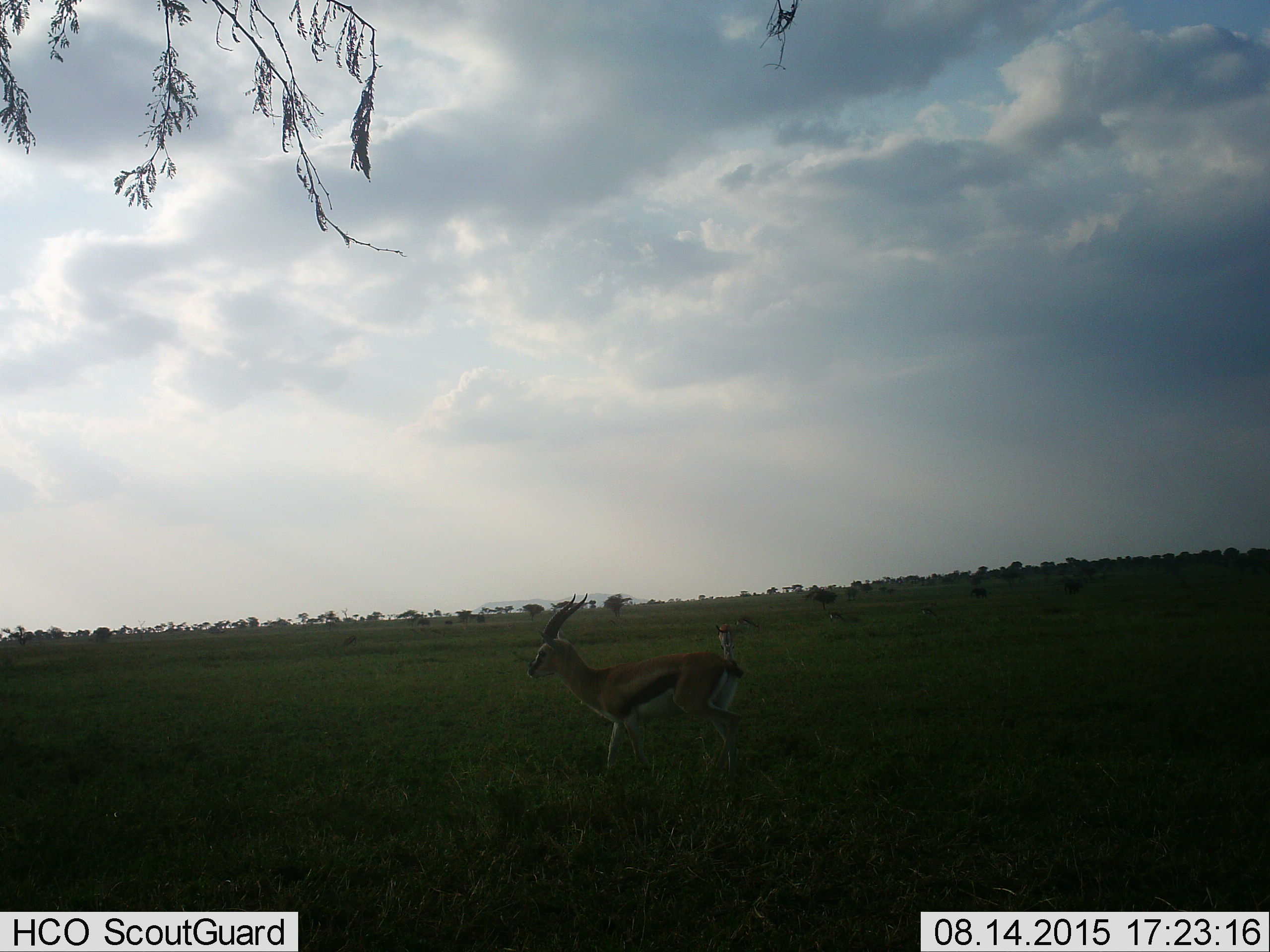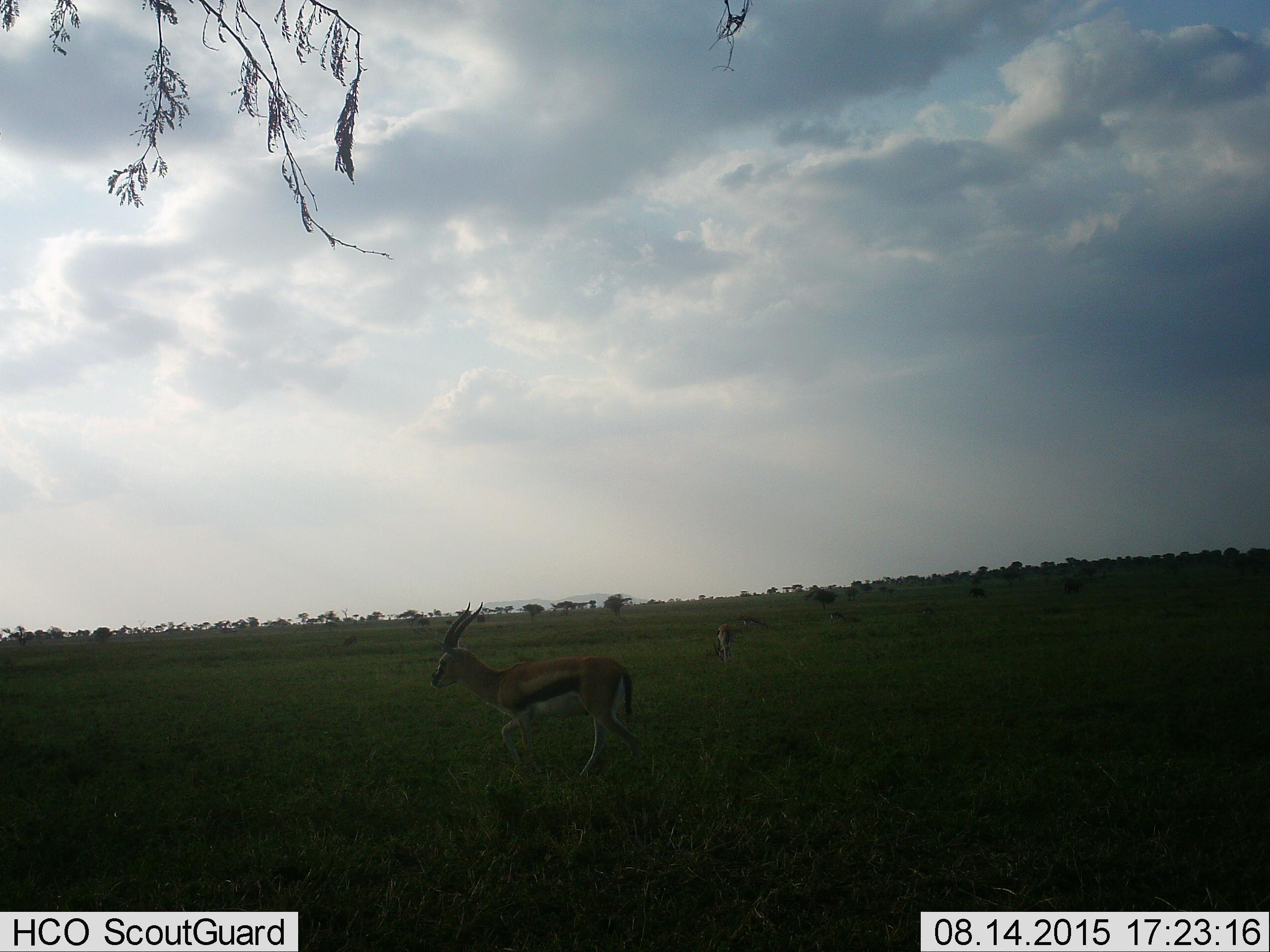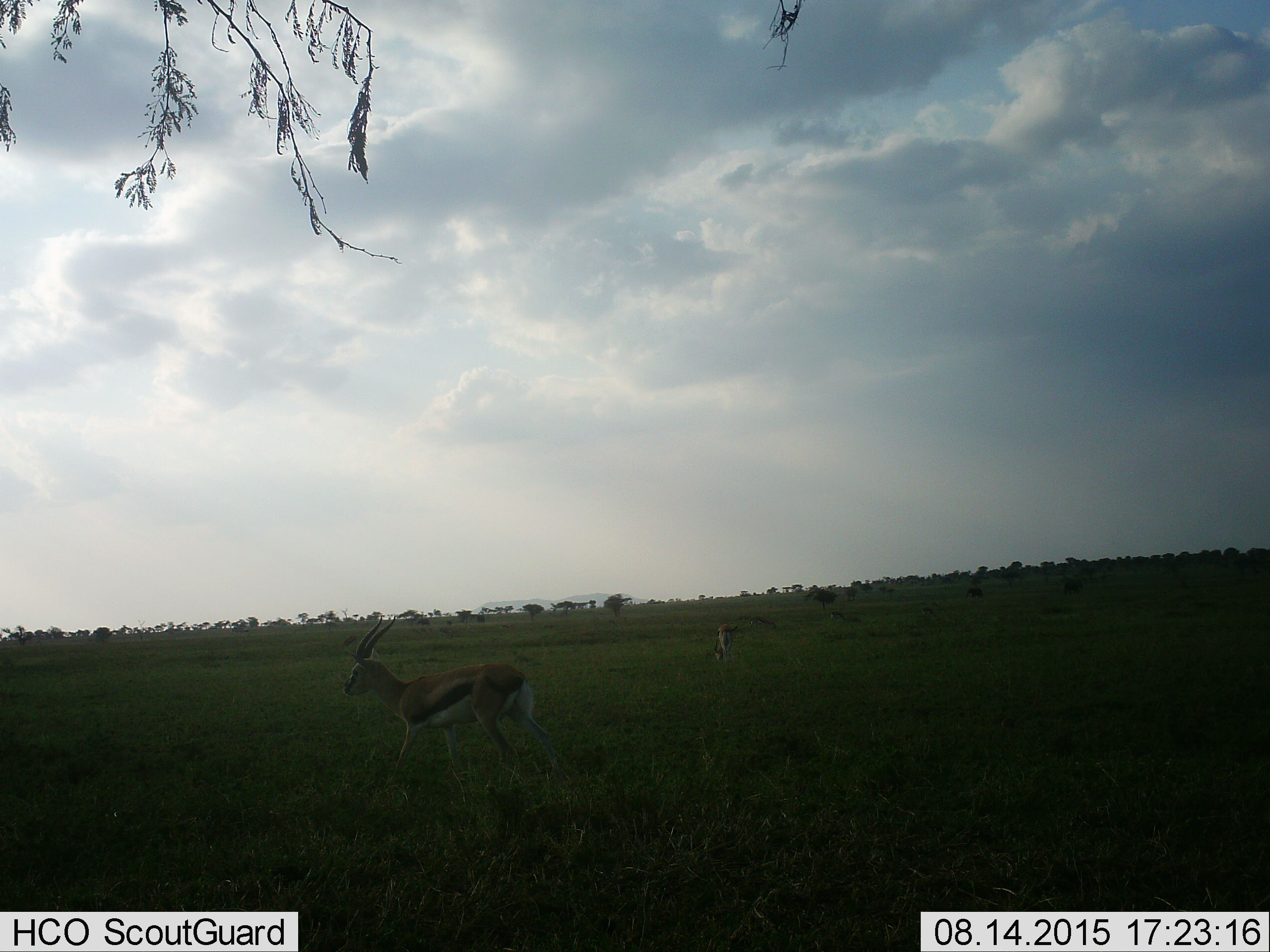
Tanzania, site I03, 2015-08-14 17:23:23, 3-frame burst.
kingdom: Animalia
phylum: Chordata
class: Mammalia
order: Artiodactyla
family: Bovidae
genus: Eudorcas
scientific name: Eudorcas thomsonii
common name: thomson's gazelle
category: gazellethomsons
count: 3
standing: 67%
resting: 0%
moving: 44%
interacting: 0%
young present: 0%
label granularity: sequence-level